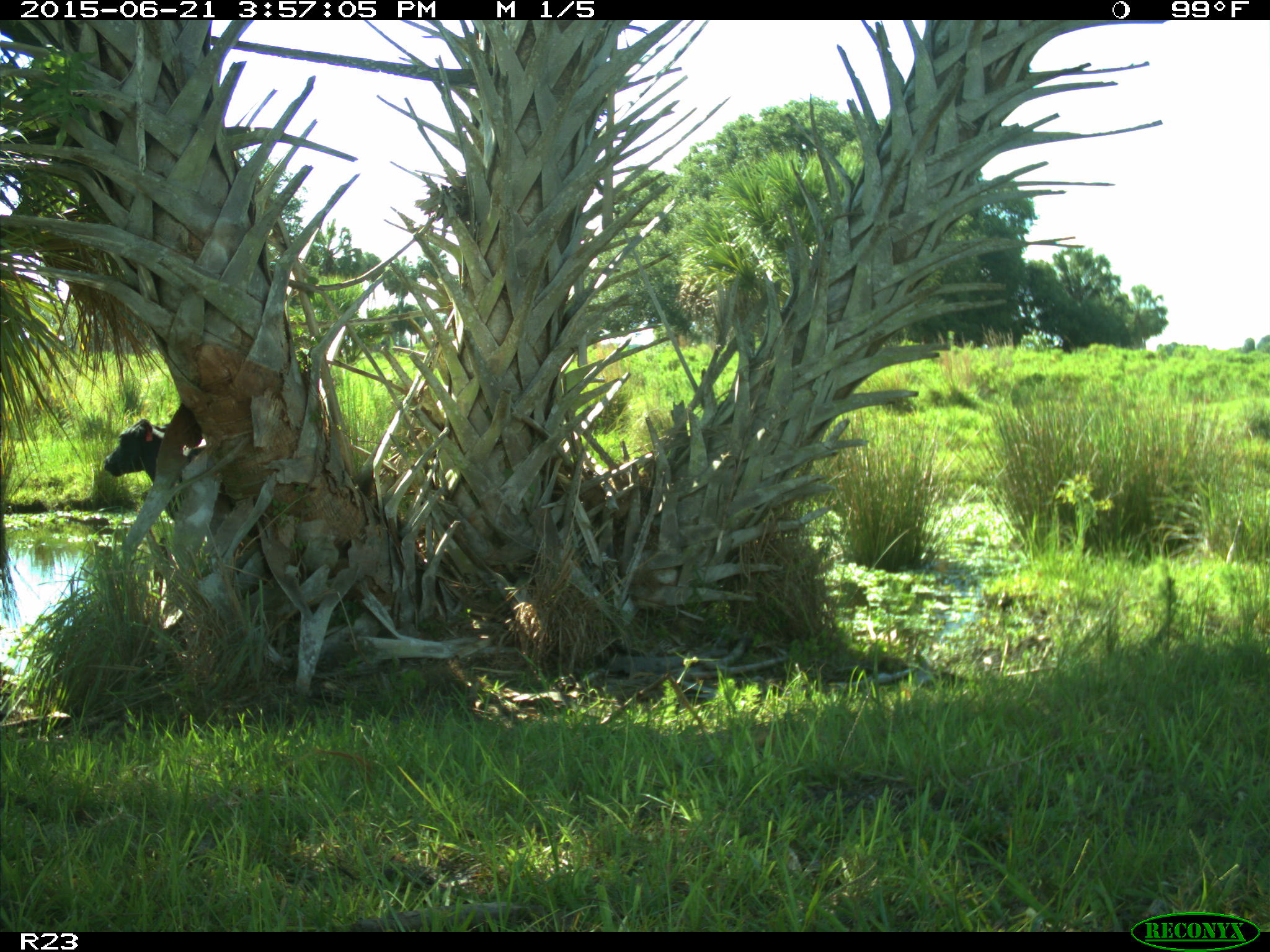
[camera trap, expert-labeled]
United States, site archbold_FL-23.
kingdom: Animalia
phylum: Chordata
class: Mammalia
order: Artiodactyla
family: Bovidae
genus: Bos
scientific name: Bos taurus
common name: domestic cow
Bos taurus (domestic cow).